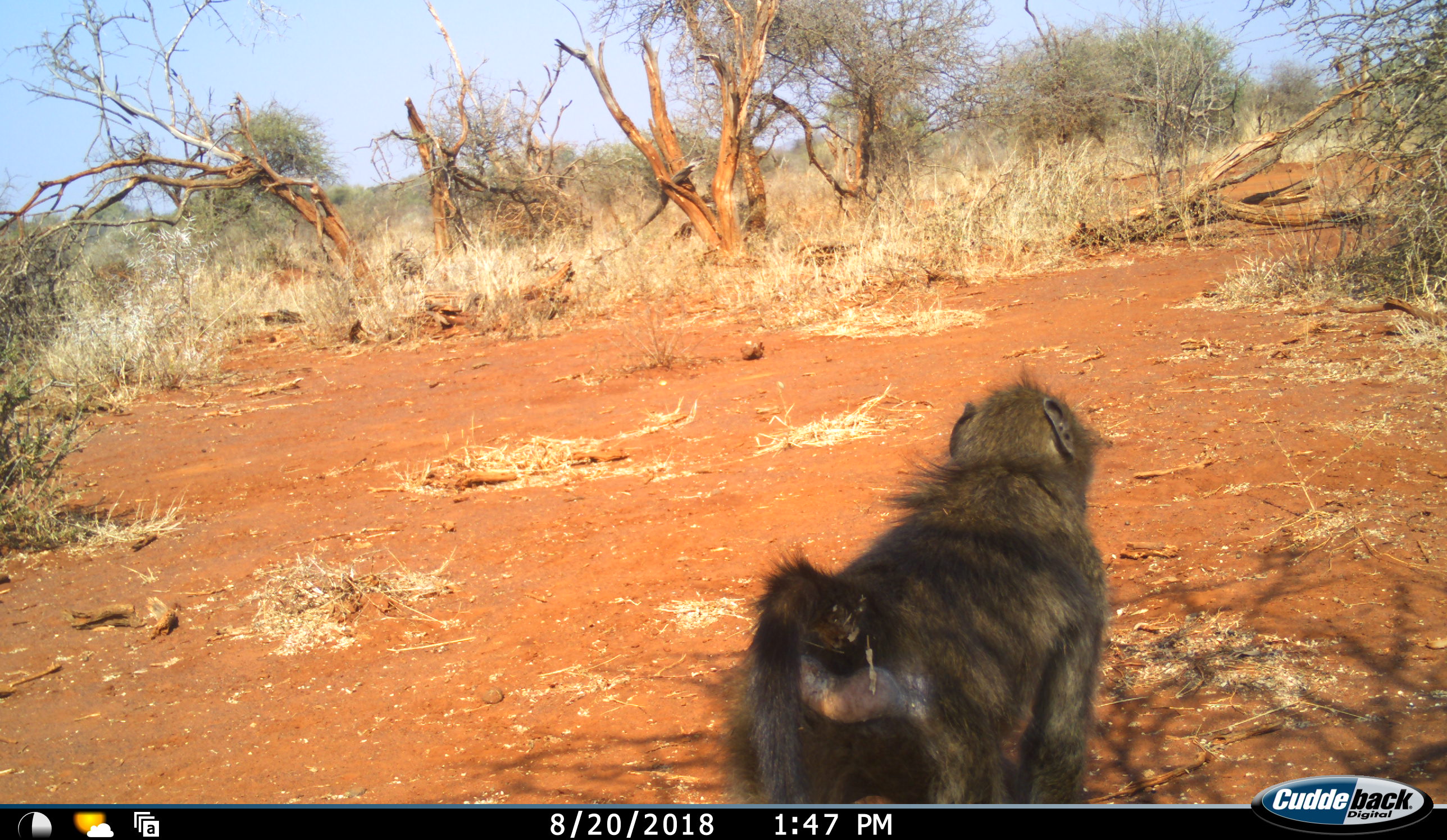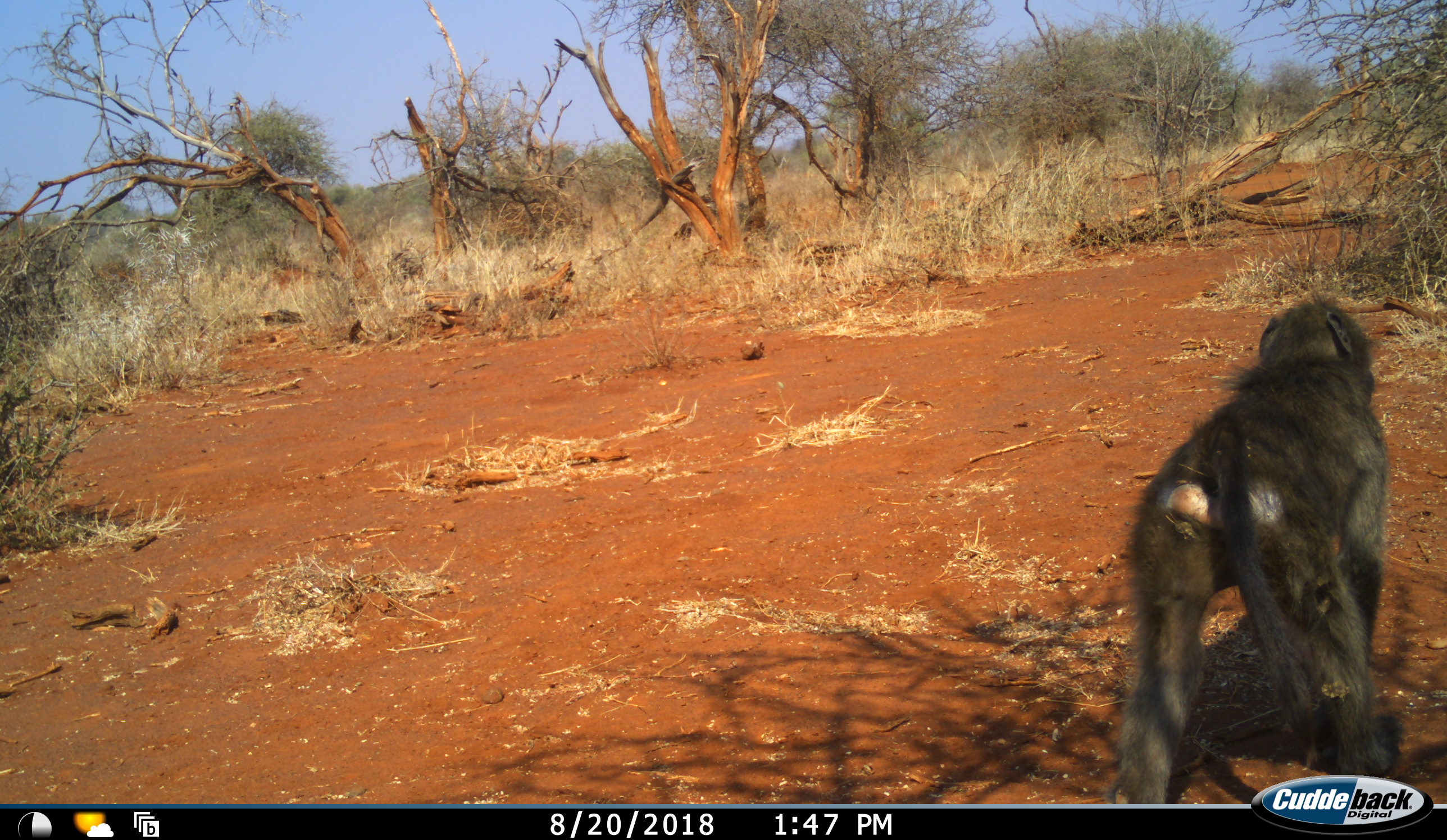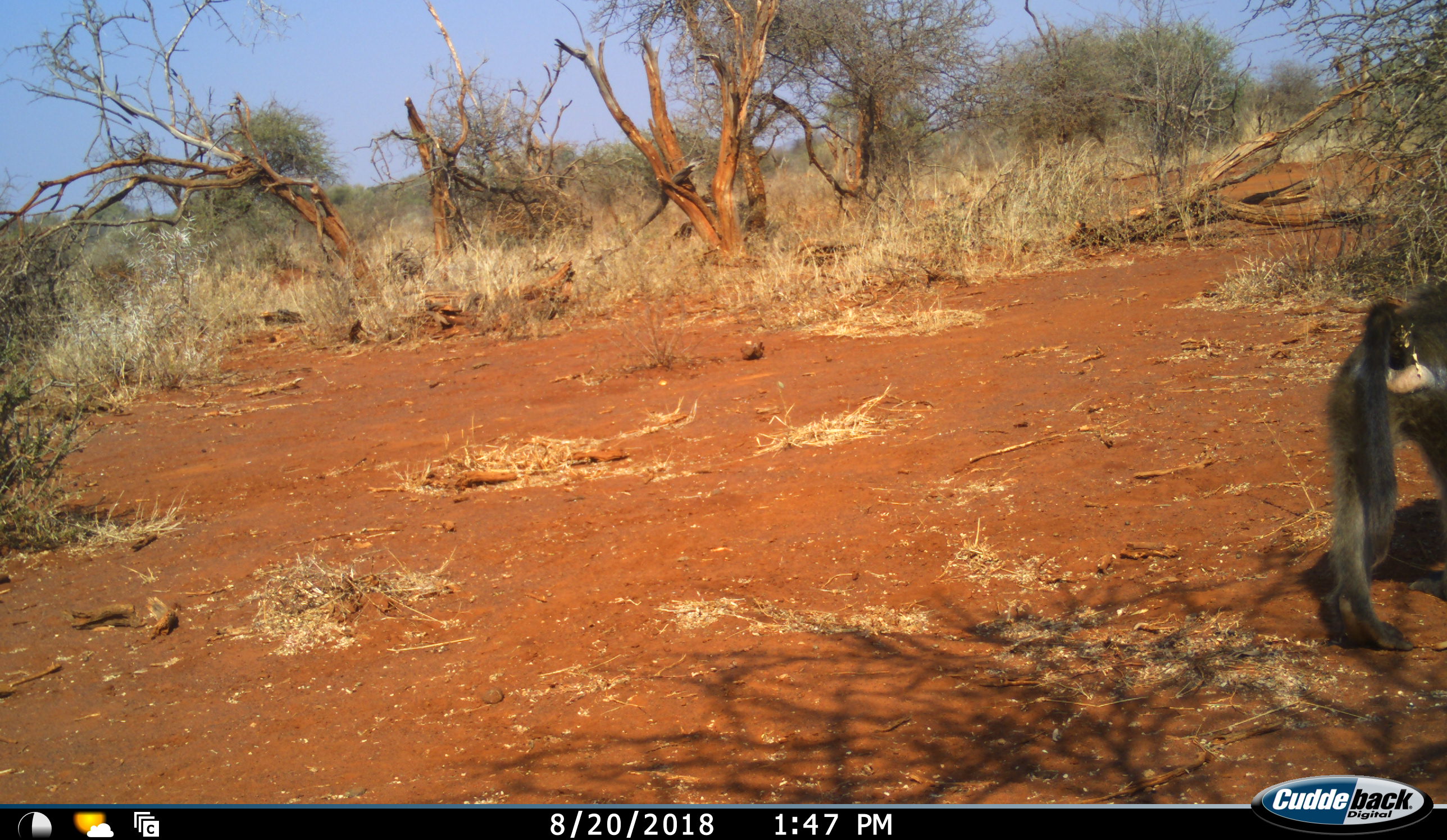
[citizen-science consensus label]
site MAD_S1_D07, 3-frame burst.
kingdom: Animalia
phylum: Chordata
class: Mammalia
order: Primates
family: Cercopithecidae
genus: Papio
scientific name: Papio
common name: baboon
Baboon (Papio), count 1. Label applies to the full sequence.